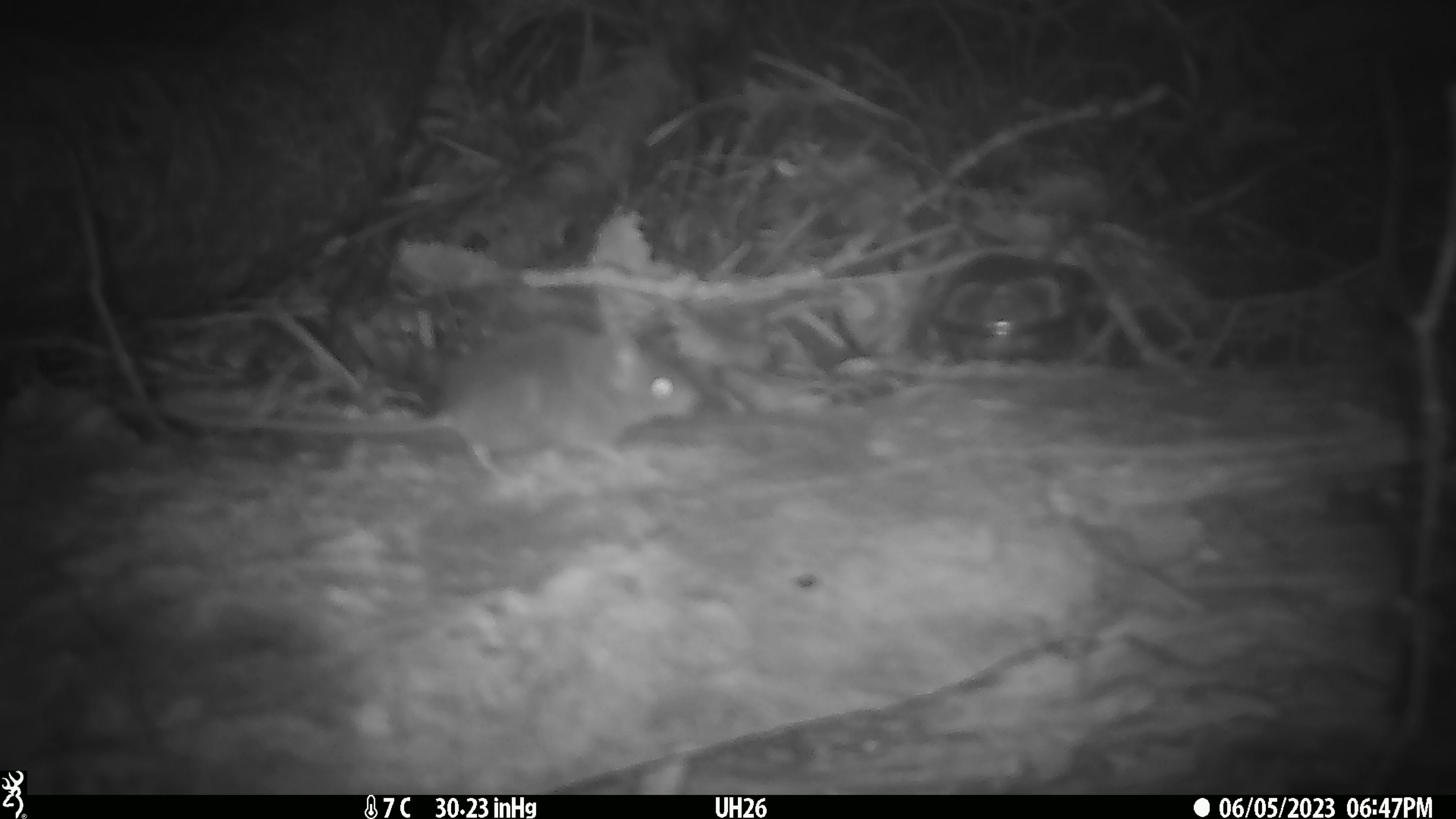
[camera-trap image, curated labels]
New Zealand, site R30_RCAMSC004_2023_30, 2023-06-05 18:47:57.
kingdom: Animalia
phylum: Chordata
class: Mammalia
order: Rodentia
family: Muridae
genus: Mus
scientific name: Mus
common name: mouse